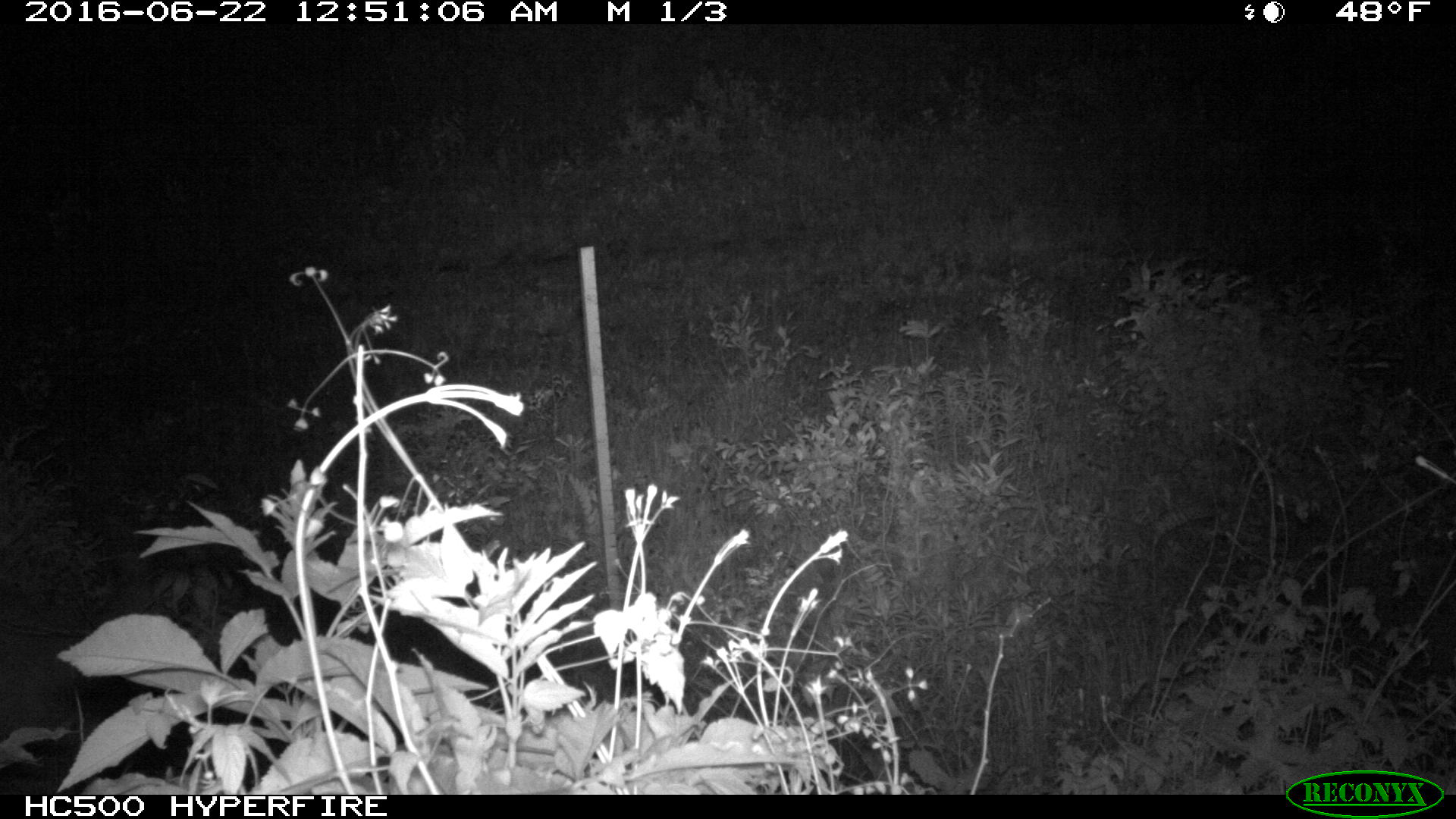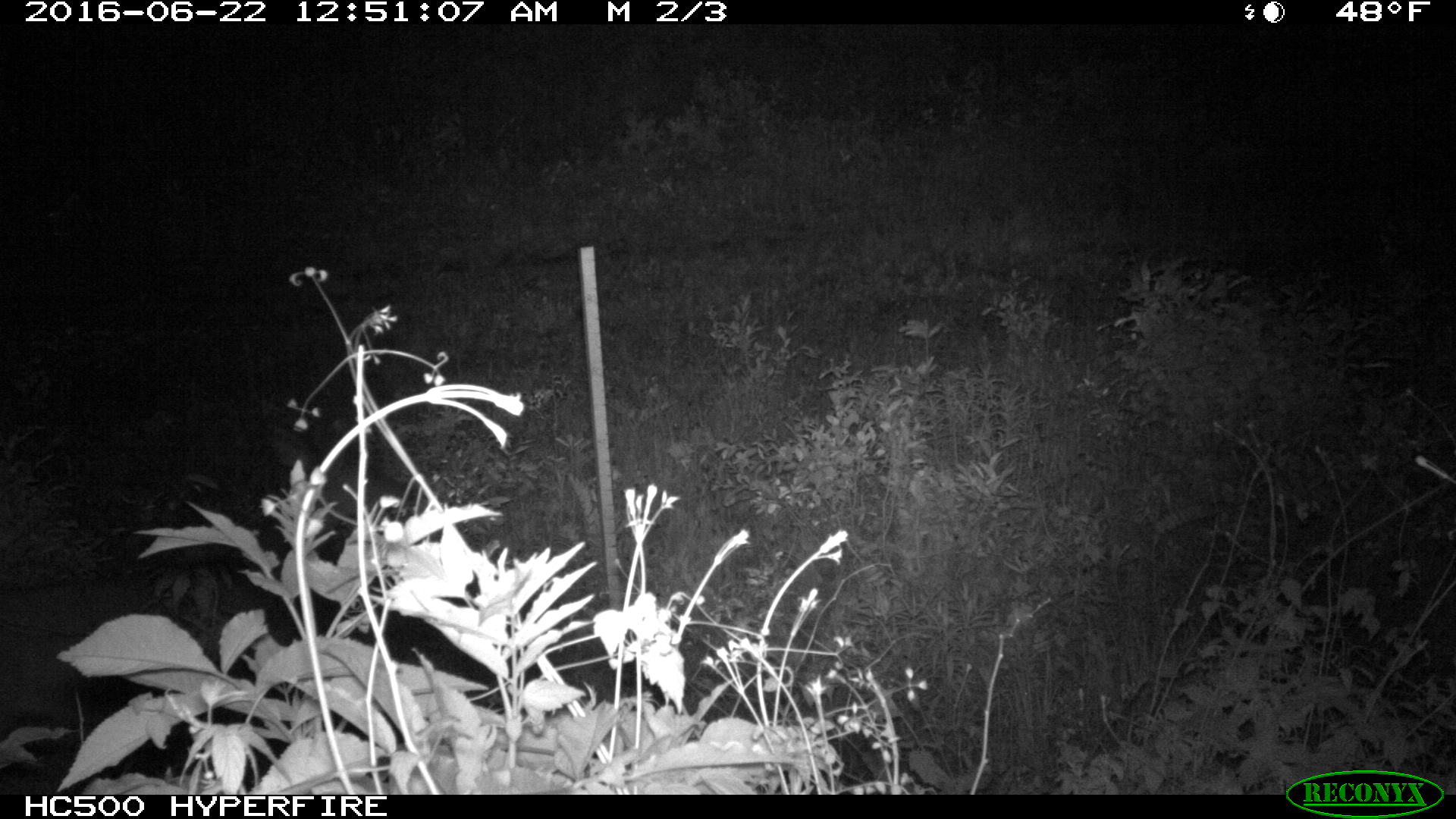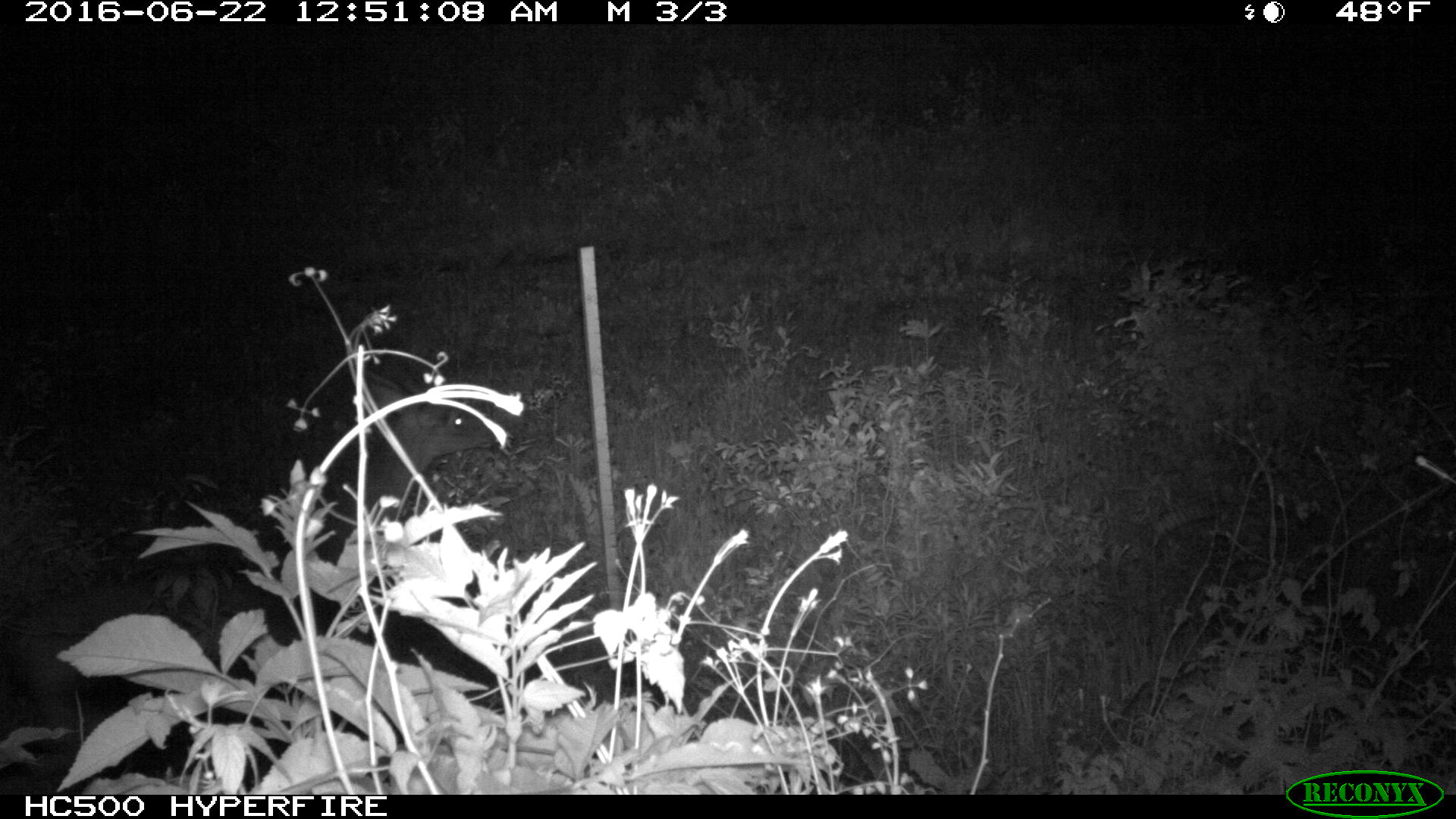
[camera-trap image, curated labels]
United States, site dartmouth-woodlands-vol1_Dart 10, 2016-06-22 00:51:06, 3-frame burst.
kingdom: Animalia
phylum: Chordata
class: Mammalia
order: Artiodactyla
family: Cervidae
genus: Odocoileus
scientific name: Odocoileus virginianus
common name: white-tailed deer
White-tailed deer (Odocoileus virginianus).